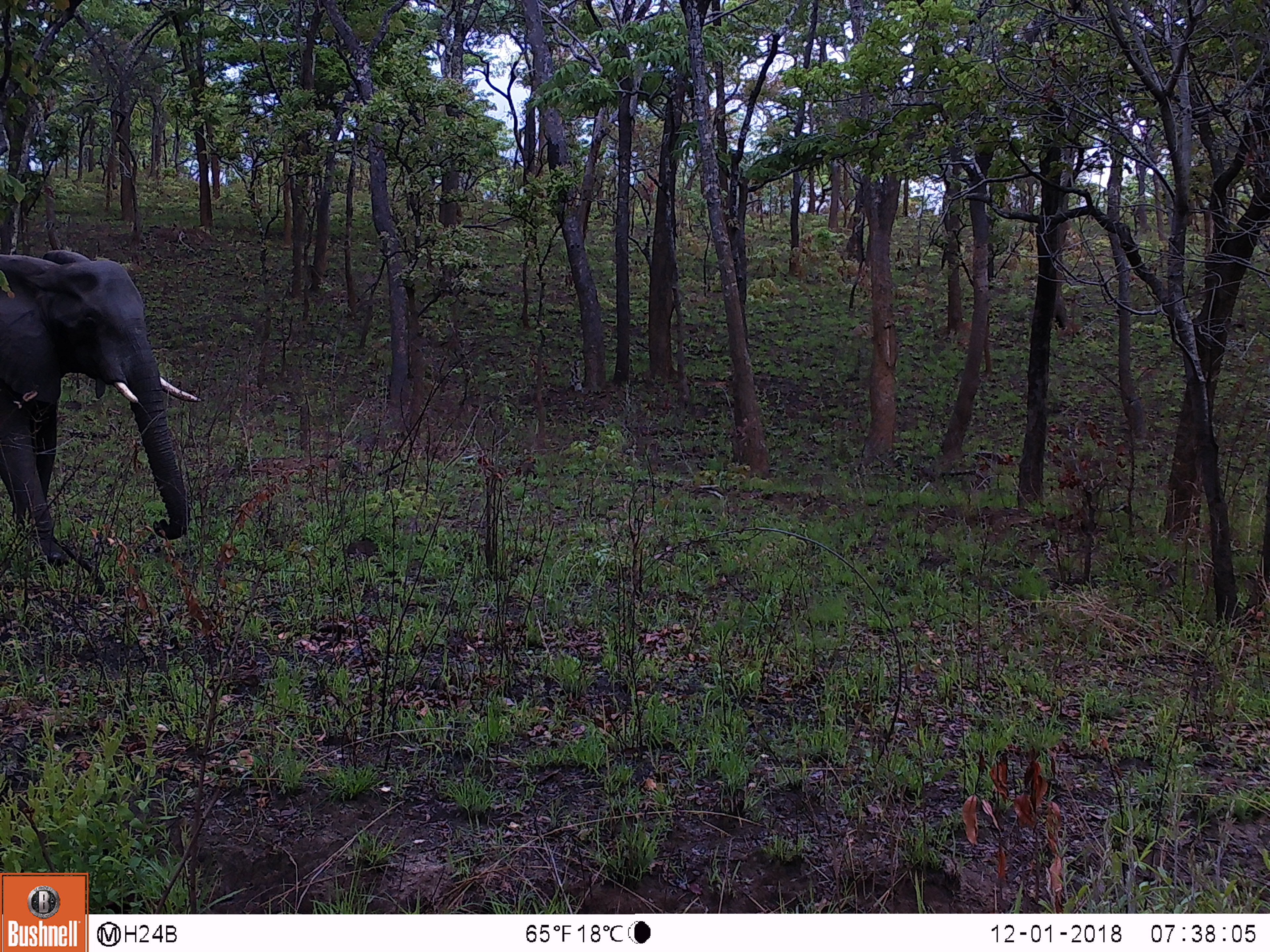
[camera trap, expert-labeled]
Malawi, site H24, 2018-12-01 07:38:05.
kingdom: Animalia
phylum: Chordata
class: Mammalia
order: Proboscidea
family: Elephantidae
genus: Loxodonta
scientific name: Loxodonta africana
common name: african savanna elephant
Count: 1.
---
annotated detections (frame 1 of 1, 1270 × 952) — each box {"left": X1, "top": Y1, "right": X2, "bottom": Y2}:
african savanna elephant: {"left": 0, "top": 247, "right": 197, "bottom": 567}